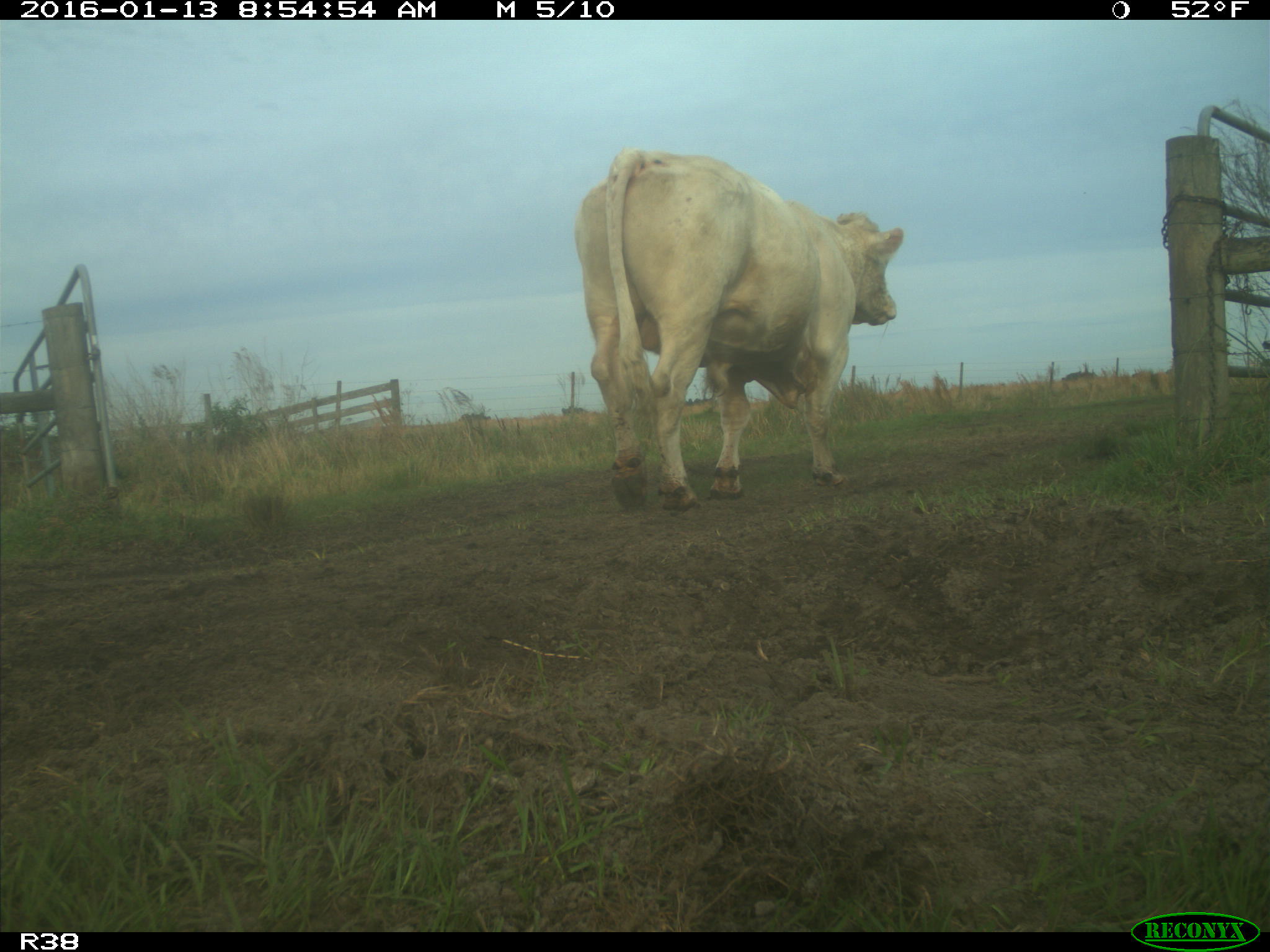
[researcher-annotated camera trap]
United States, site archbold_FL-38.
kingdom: Animalia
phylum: Chordata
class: Mammalia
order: Artiodactyla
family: Bovidae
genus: Bos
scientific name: Bos taurus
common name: domestic cow